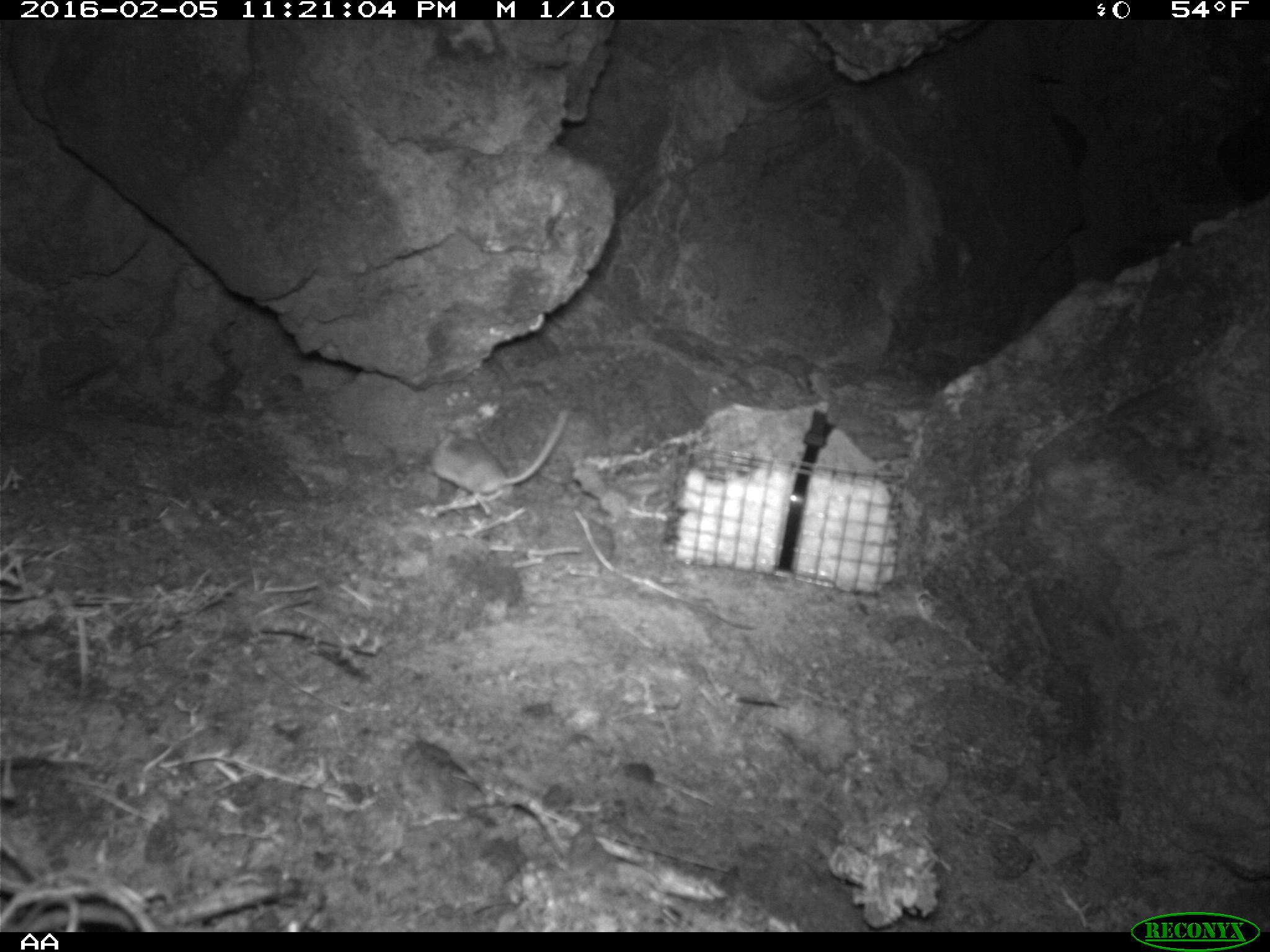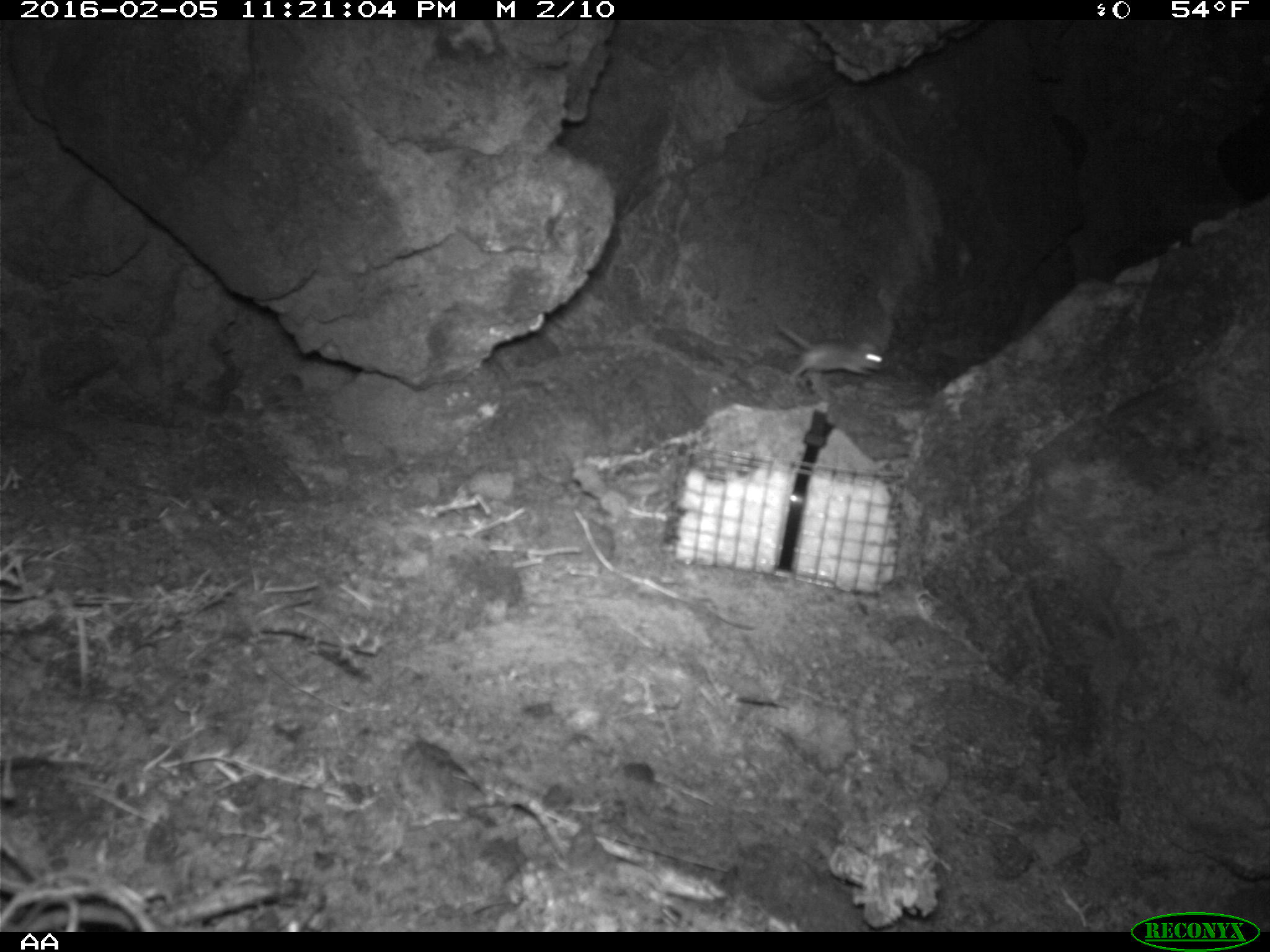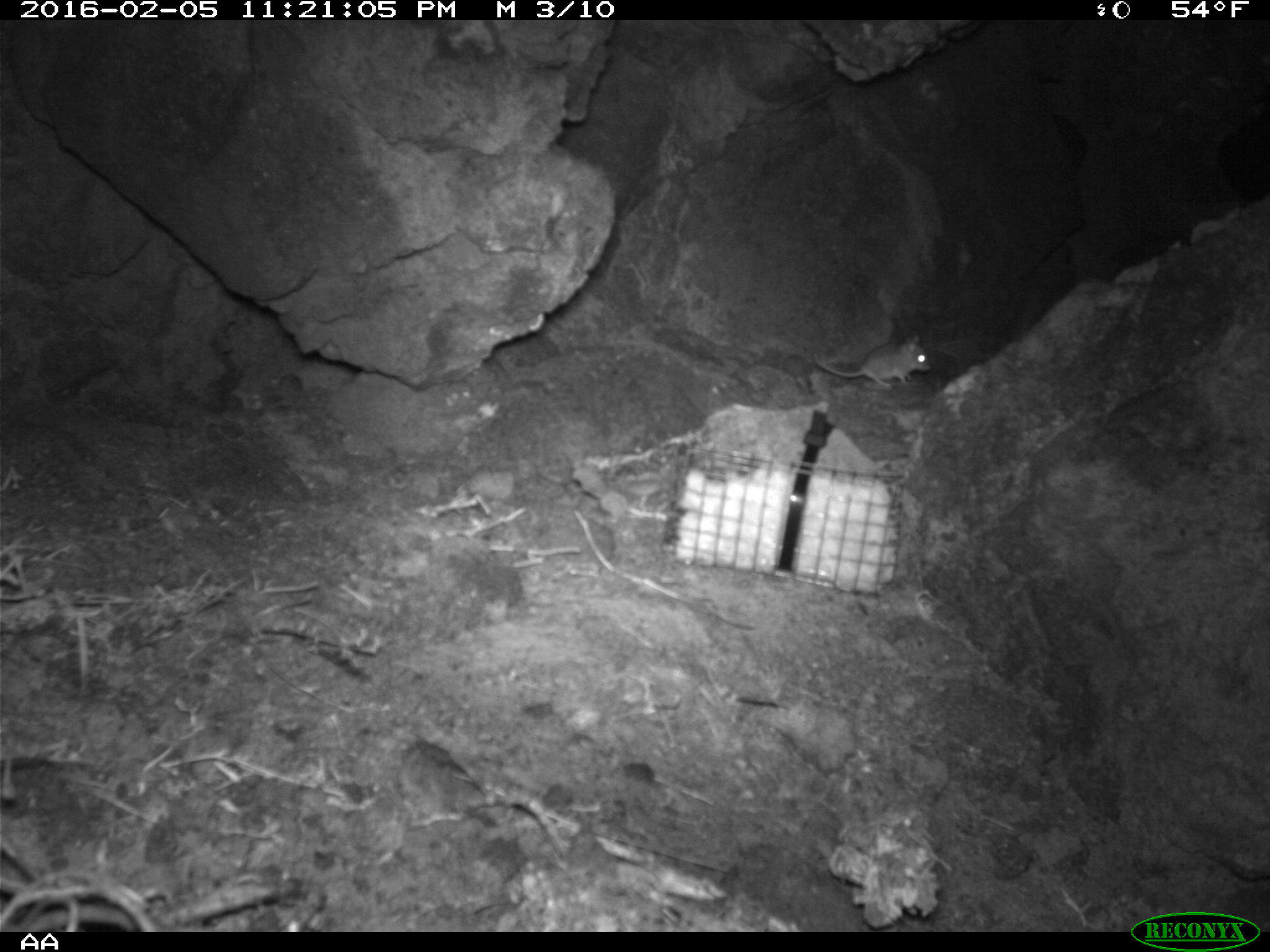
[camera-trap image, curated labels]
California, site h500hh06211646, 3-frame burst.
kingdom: Animalia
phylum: Chordata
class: Mammalia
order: Rodentia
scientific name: Rodentia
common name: rodent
Rodent (Rodentia).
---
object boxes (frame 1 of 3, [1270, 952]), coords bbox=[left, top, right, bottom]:
rodent: bbox=[430, 408, 568, 493]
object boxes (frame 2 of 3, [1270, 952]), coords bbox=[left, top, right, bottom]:
rodent: bbox=[775, 322, 882, 384]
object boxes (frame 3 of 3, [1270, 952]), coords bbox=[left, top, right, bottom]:
rodent: bbox=[814, 334, 931, 387]